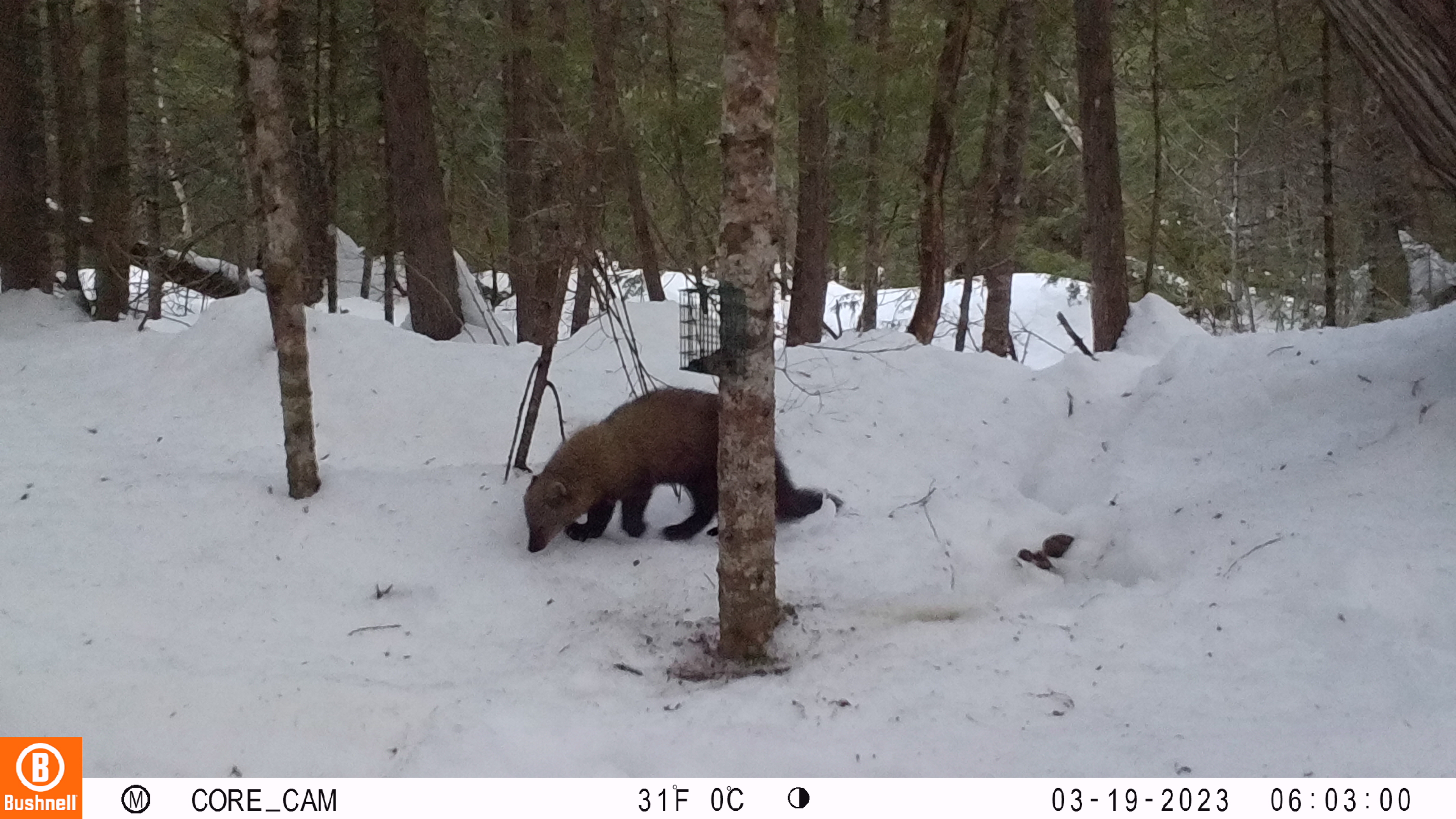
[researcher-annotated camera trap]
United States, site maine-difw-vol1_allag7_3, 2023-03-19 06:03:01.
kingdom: Animalia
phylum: Chordata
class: Mammalia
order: Carnivora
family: Mustelidae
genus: Pekania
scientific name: Pekania pennanti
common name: fisher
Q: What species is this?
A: Fisher (Pekania pennanti).